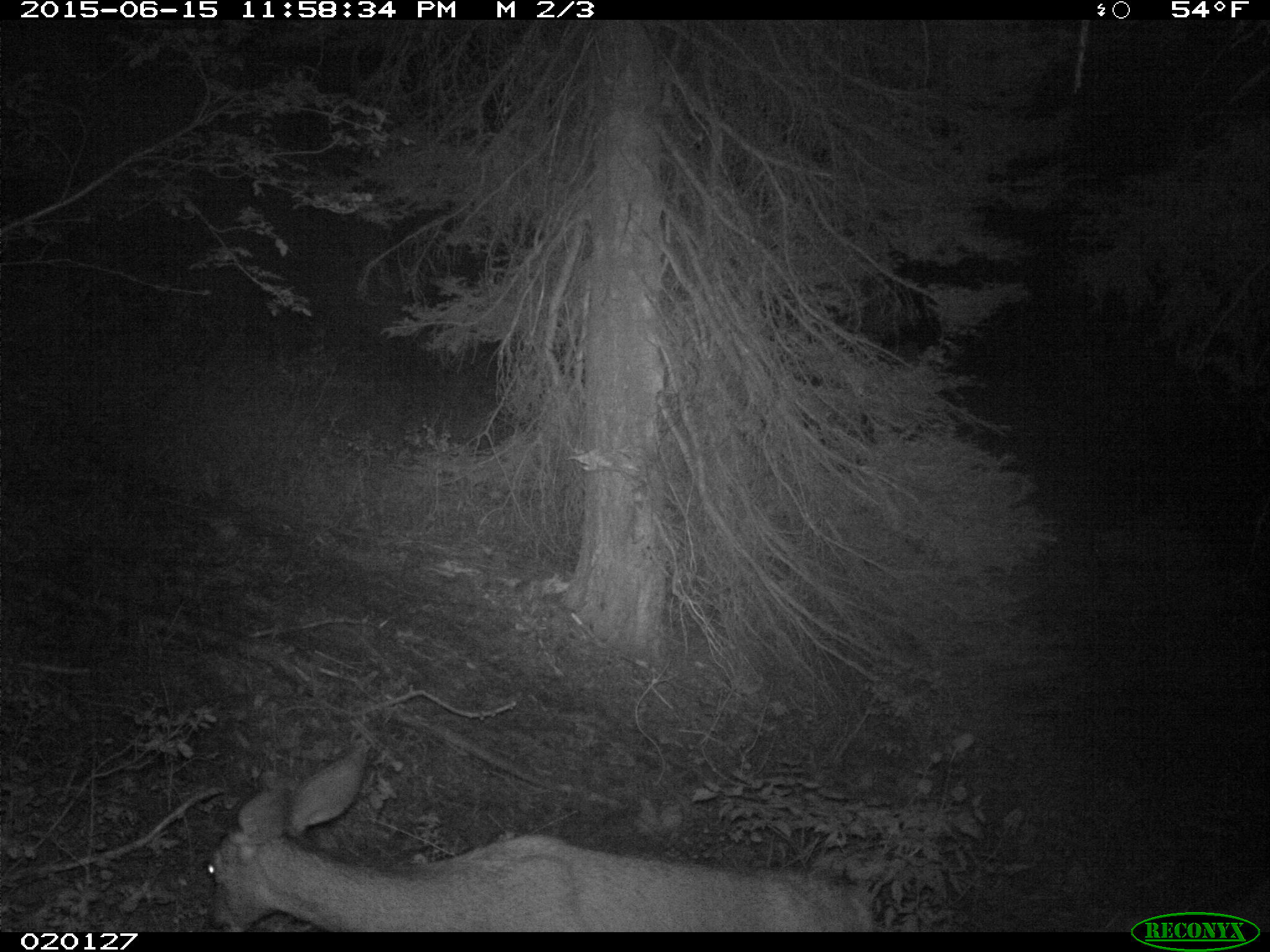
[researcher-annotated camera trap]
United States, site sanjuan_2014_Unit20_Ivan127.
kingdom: Animalia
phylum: Chordata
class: Mammalia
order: Artiodactyla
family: Cervidae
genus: Odocoileus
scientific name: Odocoileus hemionus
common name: mule deer